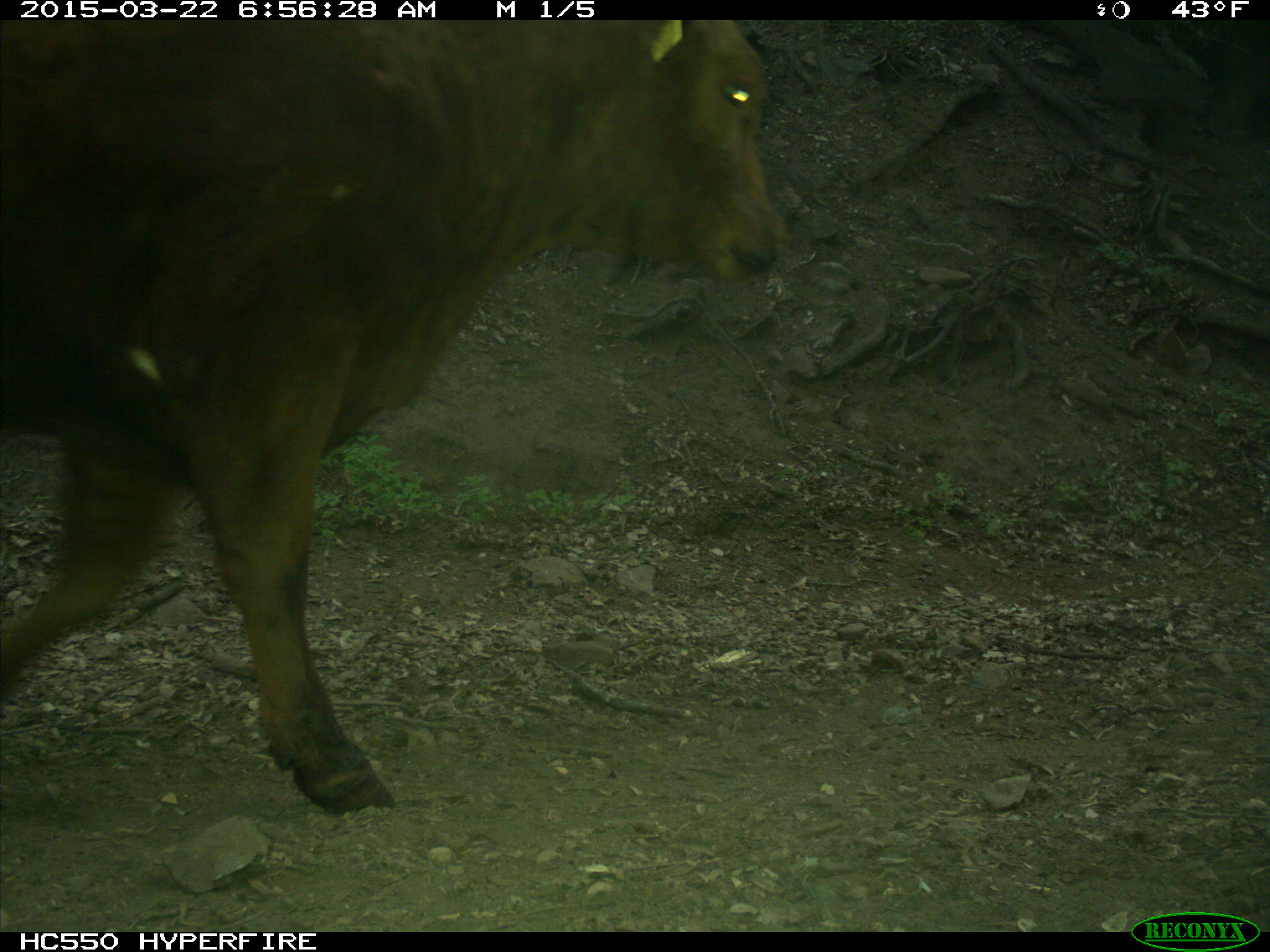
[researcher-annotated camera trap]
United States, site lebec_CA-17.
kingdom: Animalia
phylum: Chordata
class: Mammalia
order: Artiodactyla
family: Bovidae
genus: Bos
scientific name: Bos taurus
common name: domestic cow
Bos taurus (domestic cow).